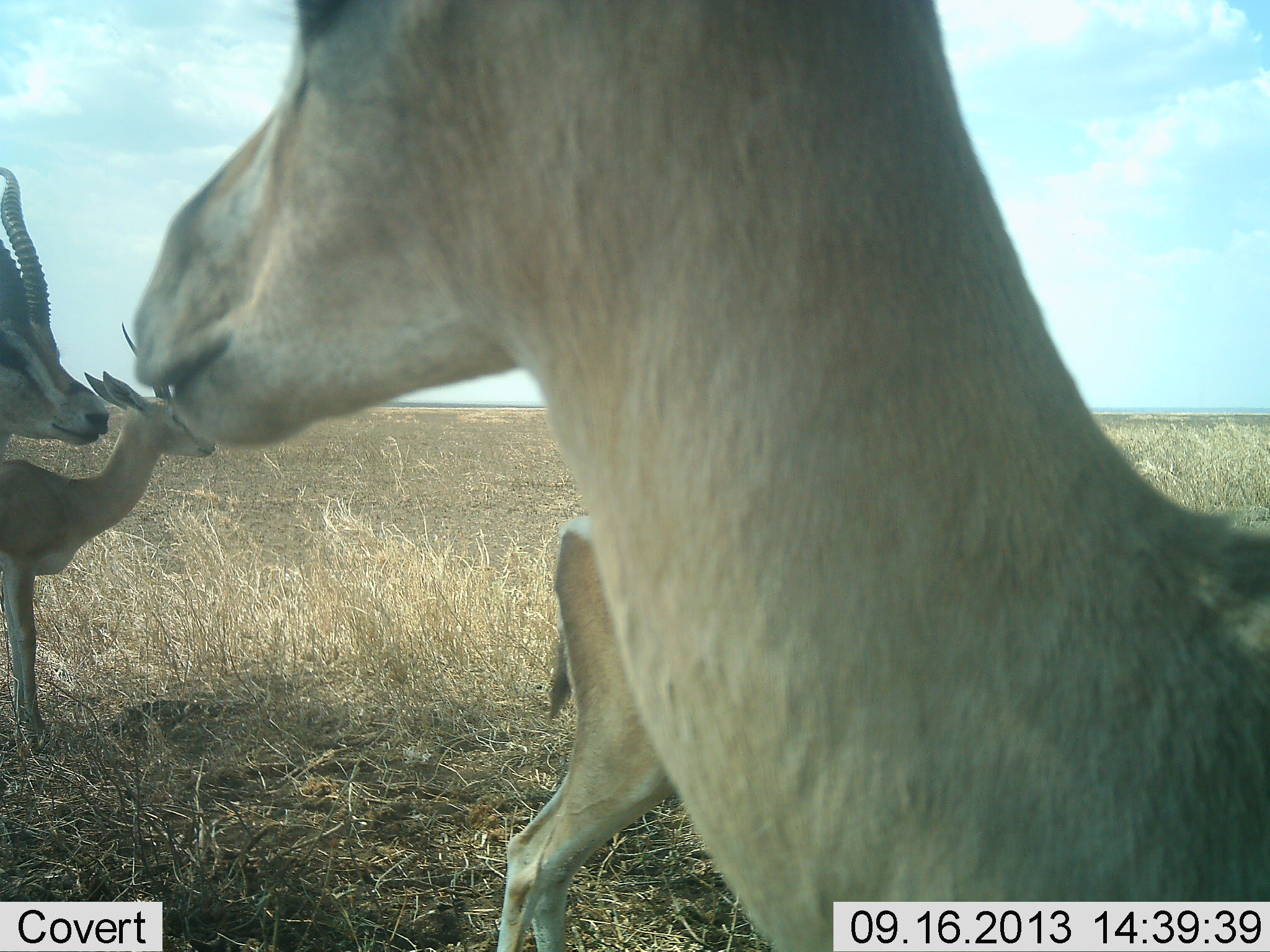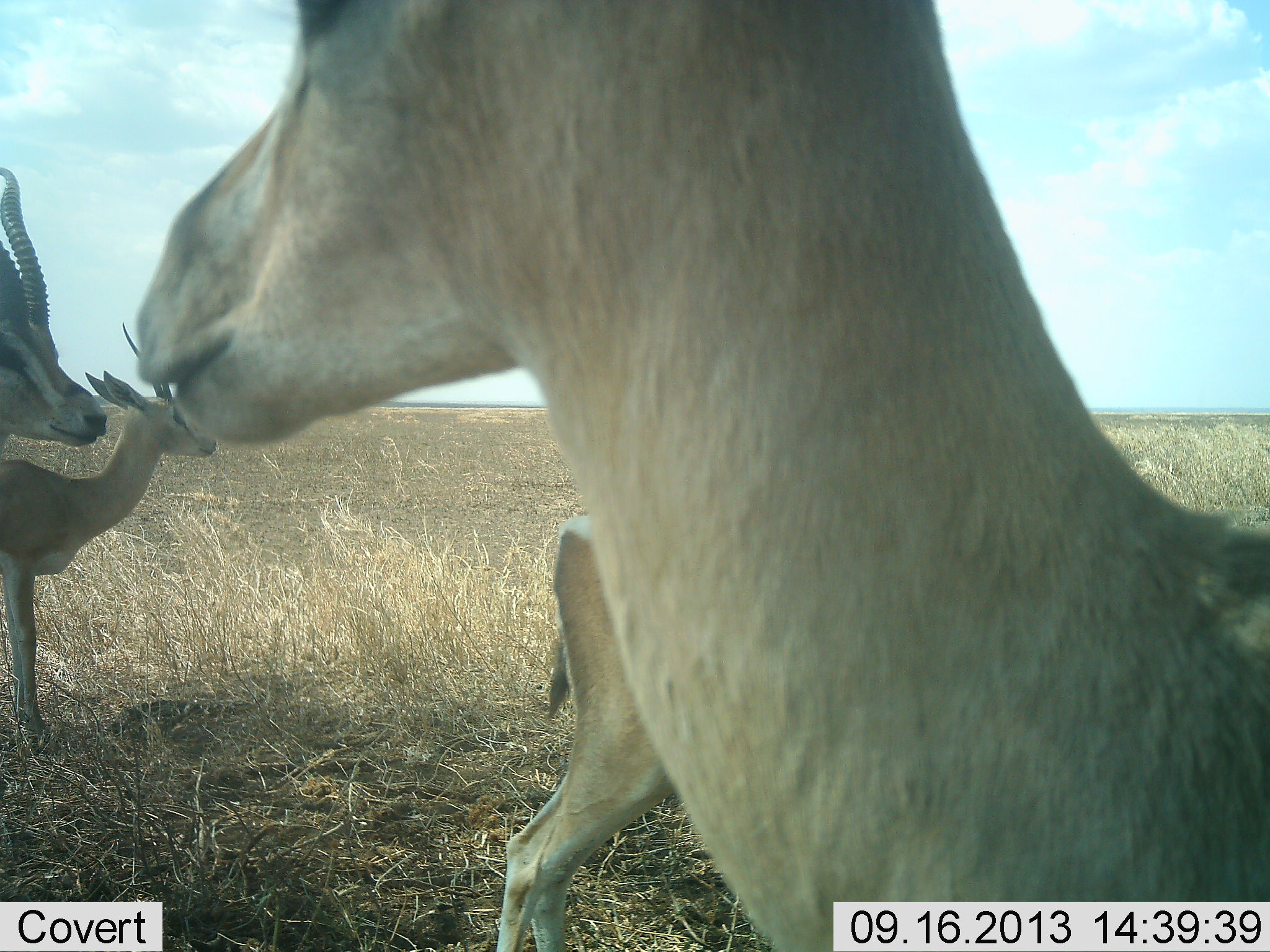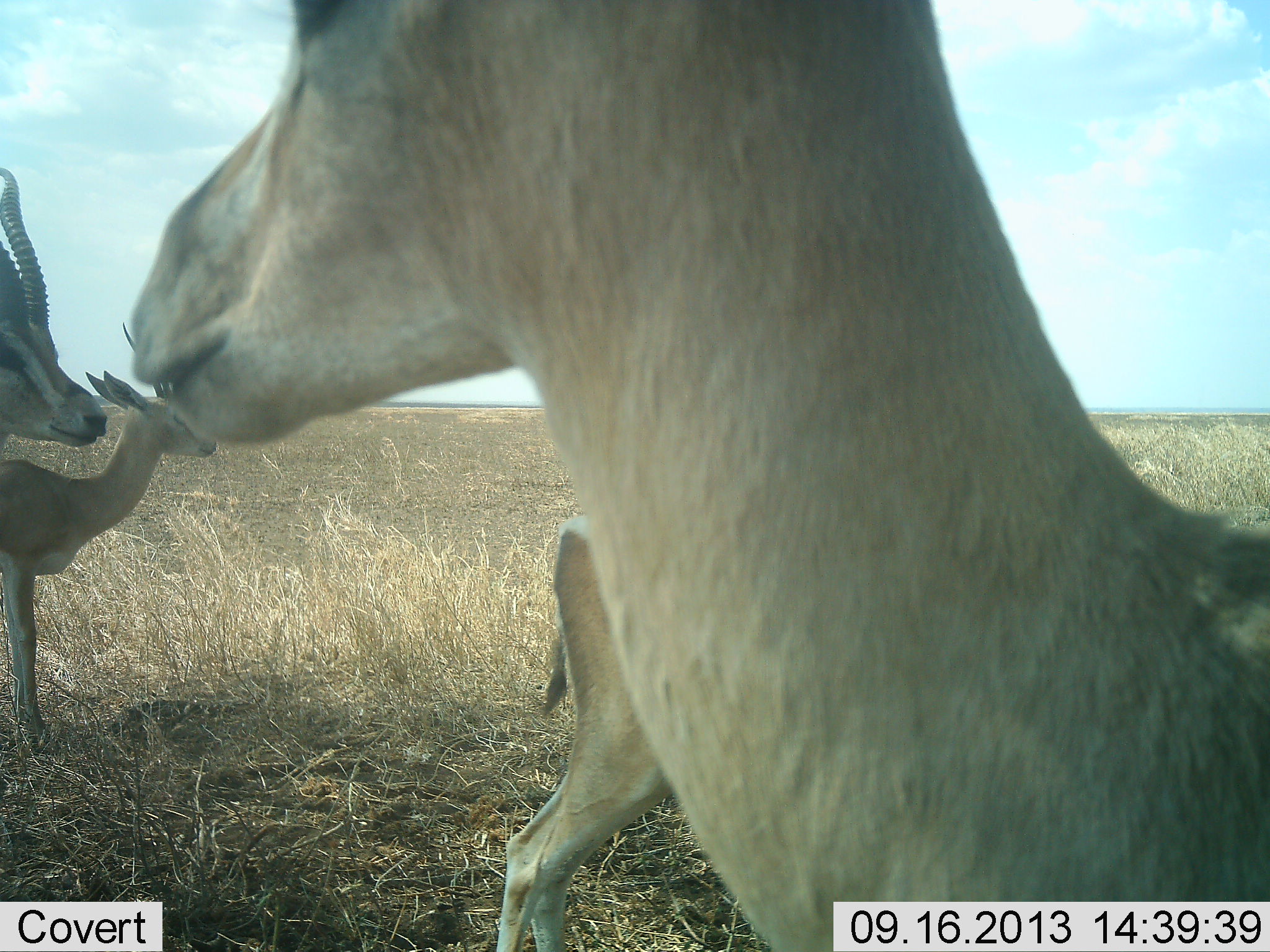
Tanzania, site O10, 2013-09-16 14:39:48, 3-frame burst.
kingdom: Animalia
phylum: Chordata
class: Mammalia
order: Artiodactyla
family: Bovidae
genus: Nanger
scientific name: Nanger granti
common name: grant's gazelle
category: gazellegrants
Gazellegrants (grant's gazelle) (Nanger granti), count 4. Behavior (volunteer vote fractions): standing 91%, resting 4%, moving 4%, interacting 0%. Young present (vote fraction): 0%. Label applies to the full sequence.